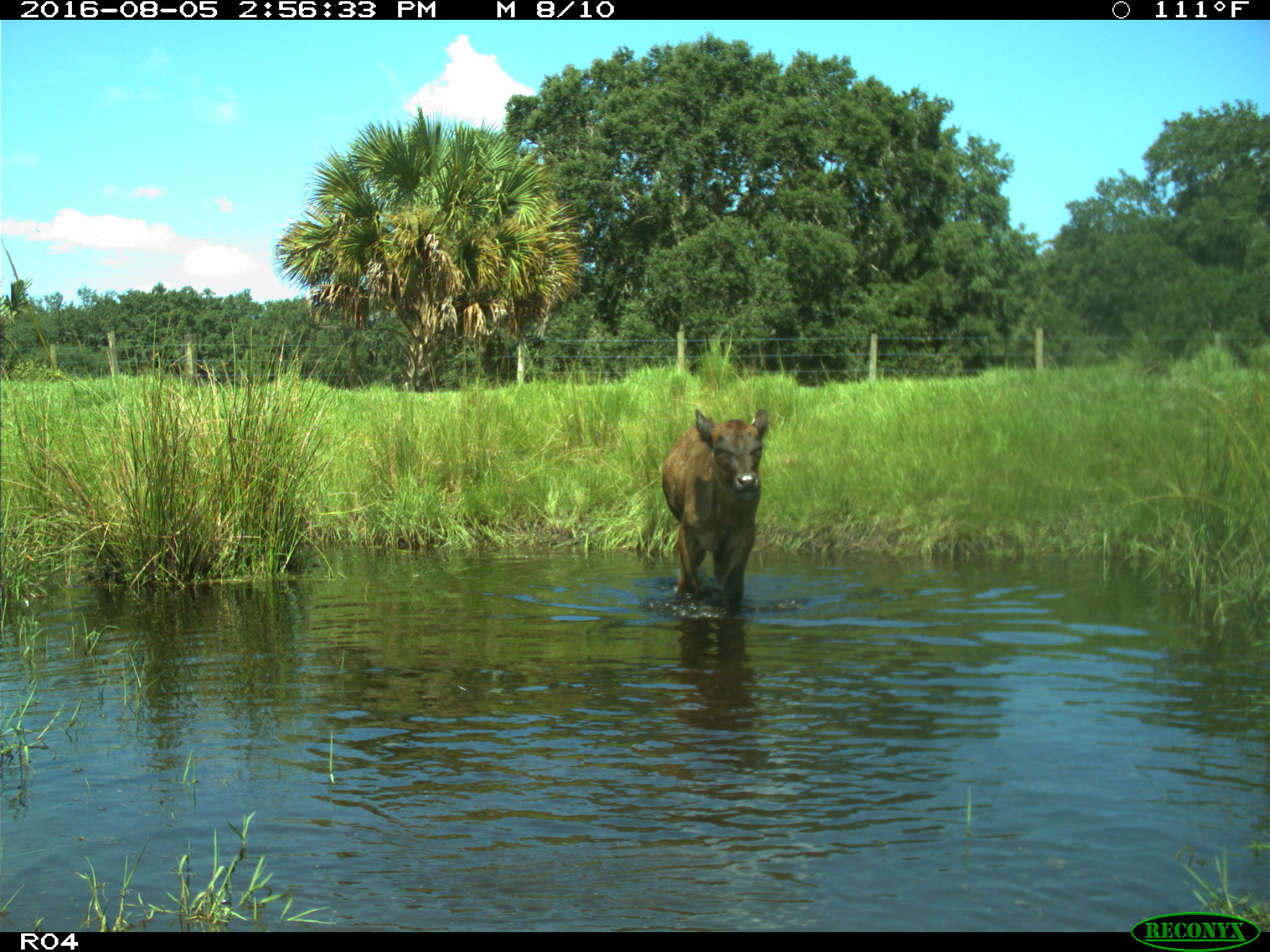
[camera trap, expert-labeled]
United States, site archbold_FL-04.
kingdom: Animalia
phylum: Chordata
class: Mammalia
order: Artiodactyla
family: Bovidae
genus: Bos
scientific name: Bos taurus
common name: domestic cow